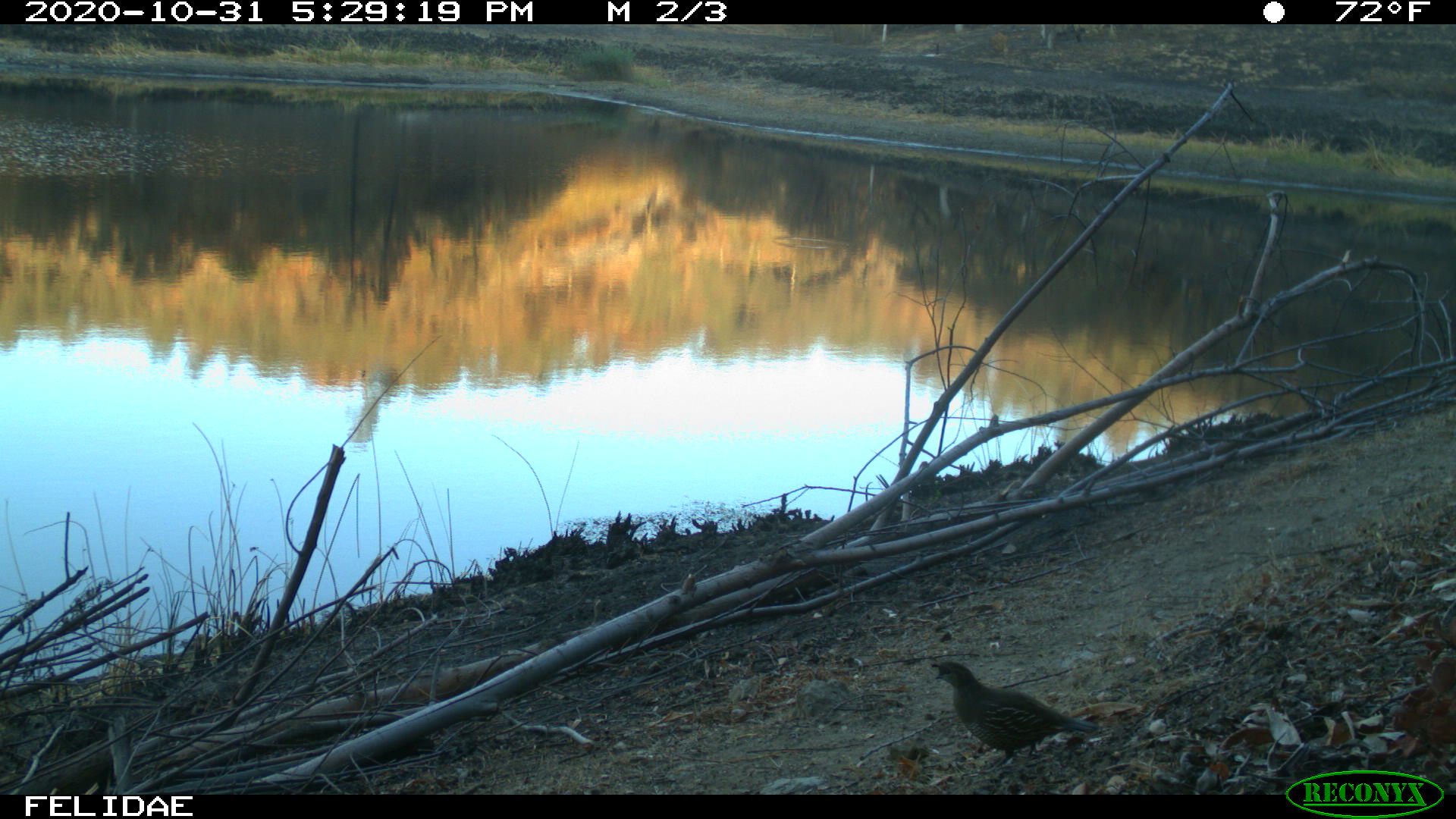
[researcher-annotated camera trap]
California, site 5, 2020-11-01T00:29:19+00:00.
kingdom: Animalia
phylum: Chordata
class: Aves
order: Galliformes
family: Odontophoridae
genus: Callipepla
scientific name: Callipepla californica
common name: california quail